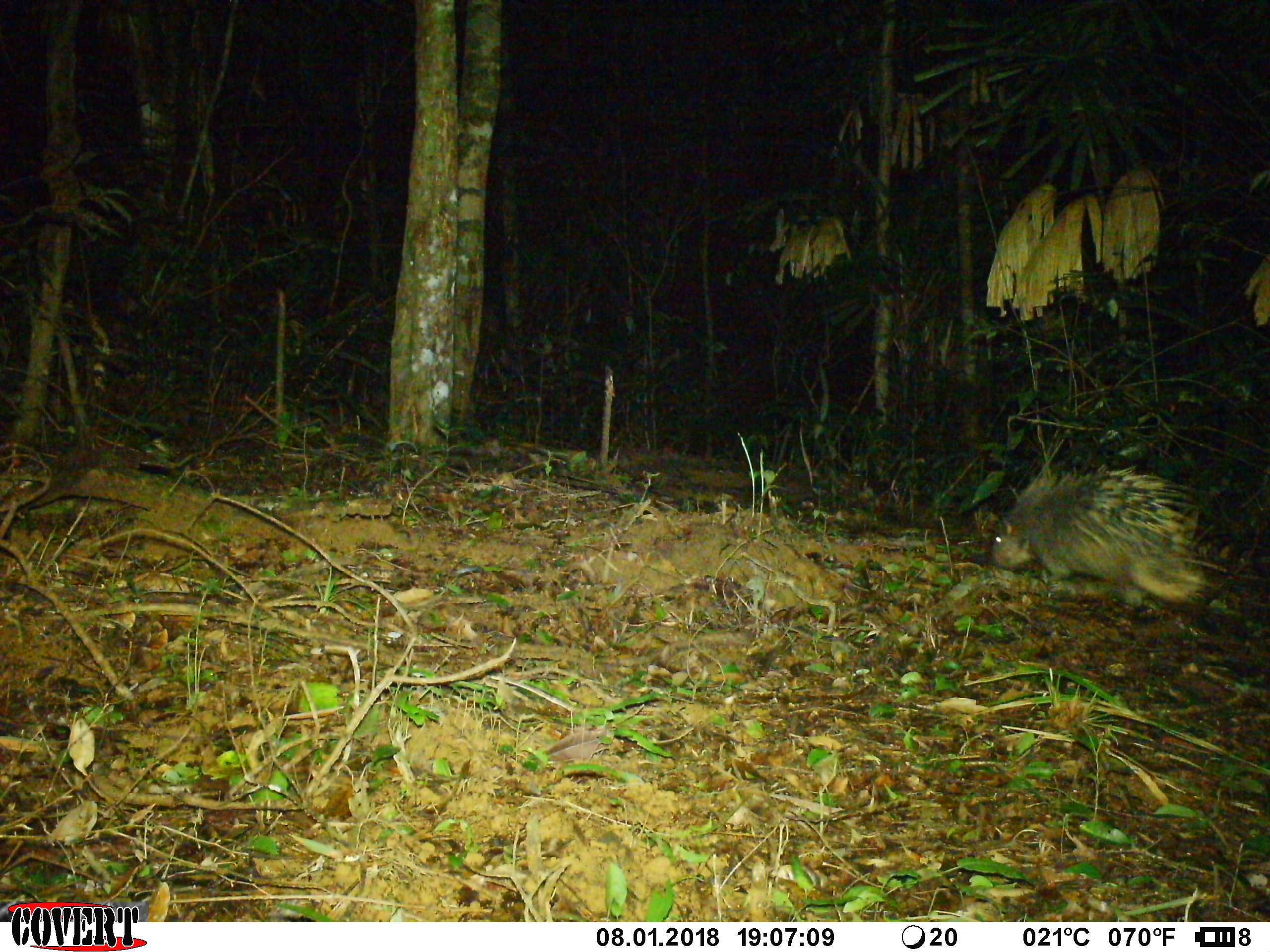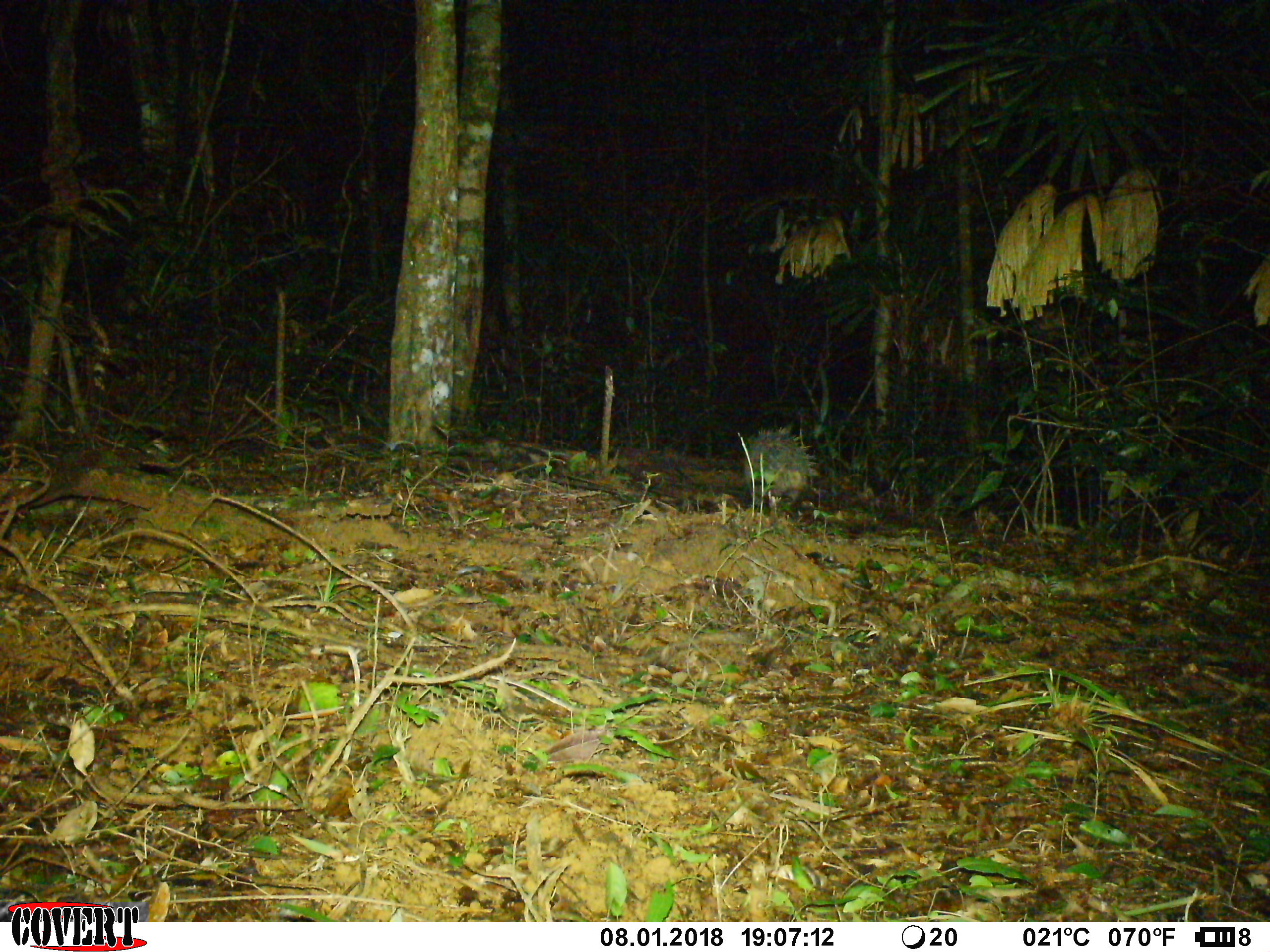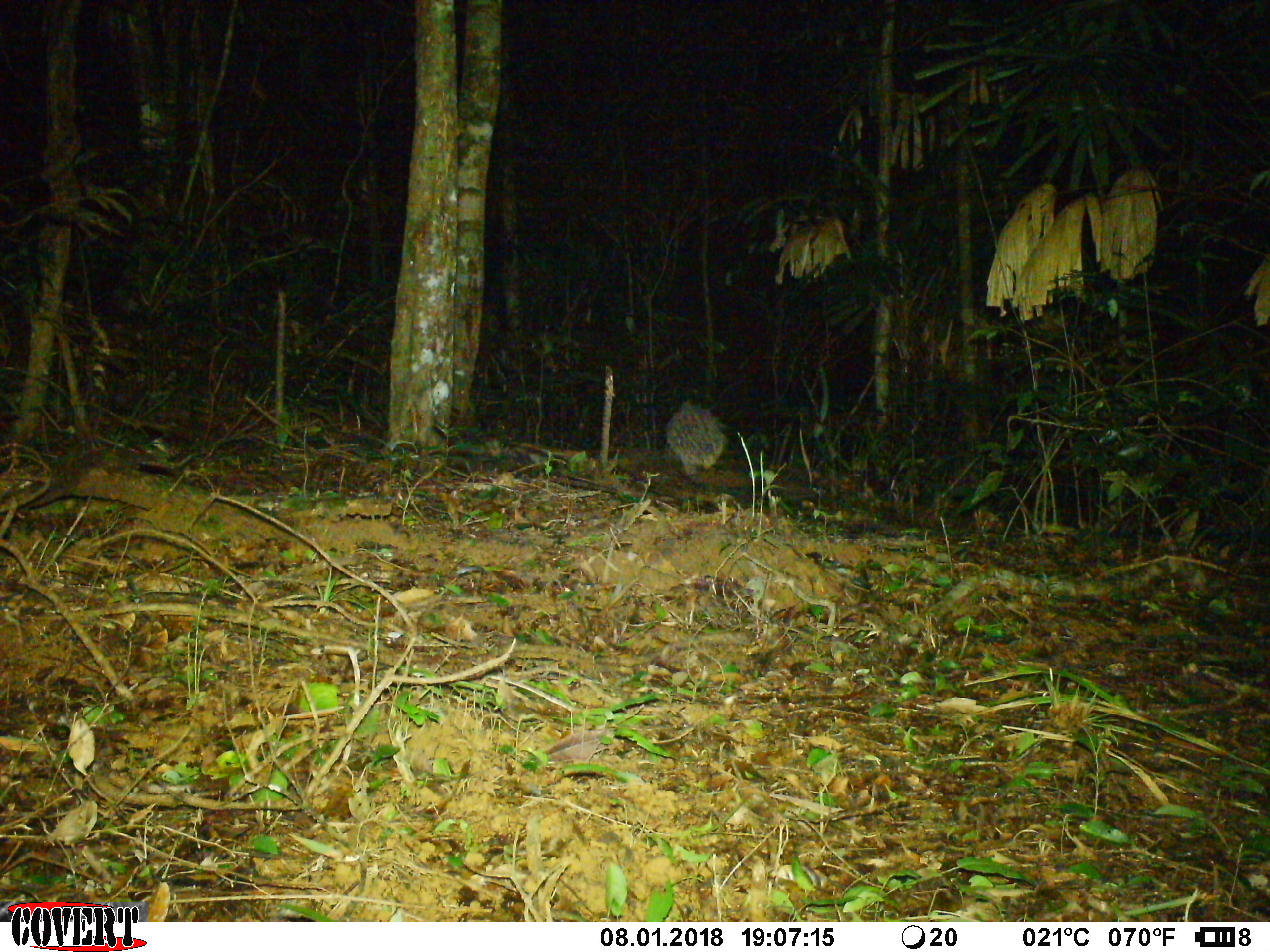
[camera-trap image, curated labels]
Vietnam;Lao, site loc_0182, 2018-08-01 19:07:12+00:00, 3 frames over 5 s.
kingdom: Animalia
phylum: Chordata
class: Mammalia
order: Rodentia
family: Hystricidae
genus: Hystrix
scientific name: Hystrix brachyura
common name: malayan porcupine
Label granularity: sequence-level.